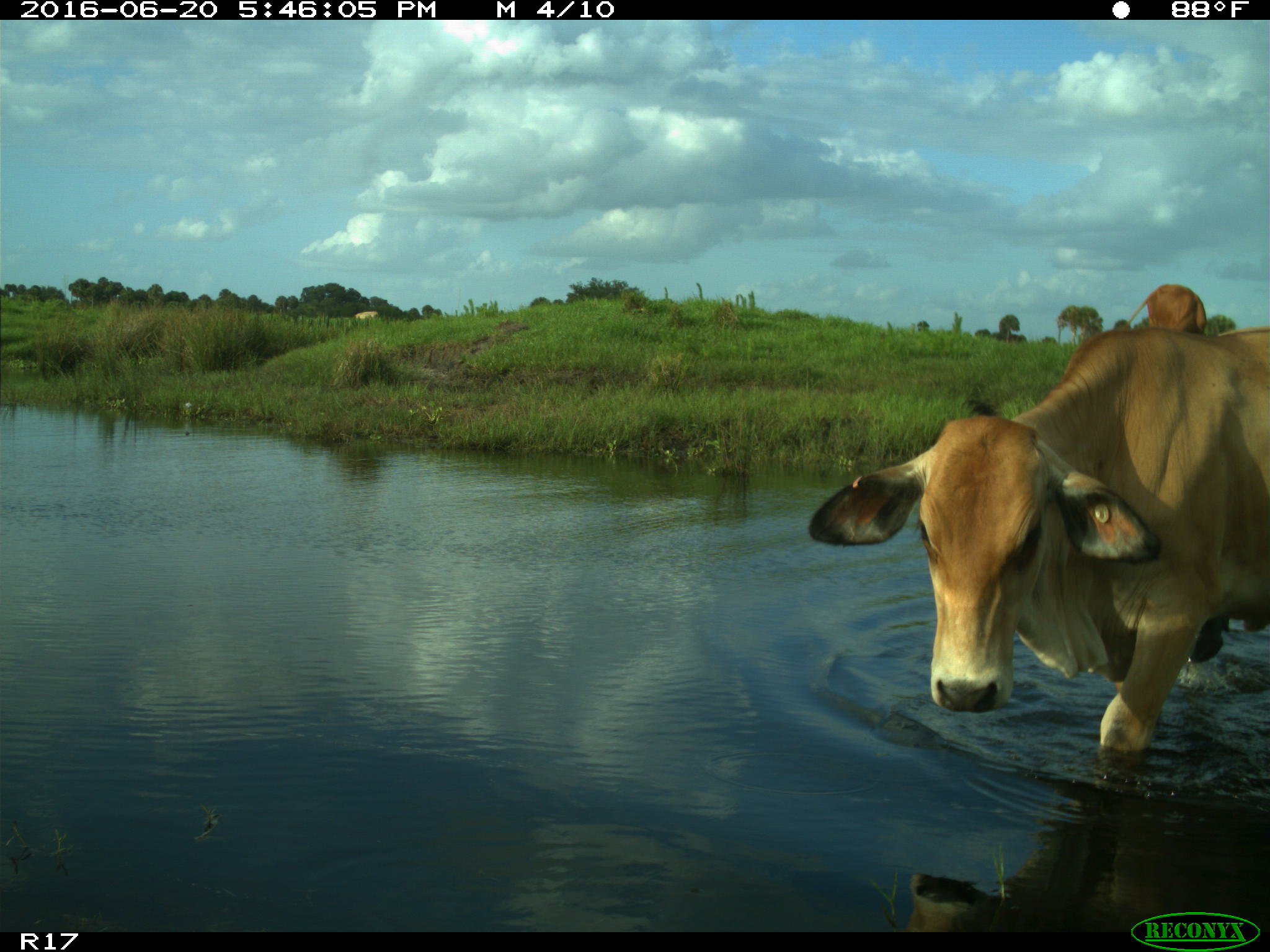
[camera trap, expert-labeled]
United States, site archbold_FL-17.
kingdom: Animalia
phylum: Chordata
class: Mammalia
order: Artiodactyla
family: Bovidae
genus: Bos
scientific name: Bos taurus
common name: domestic cow